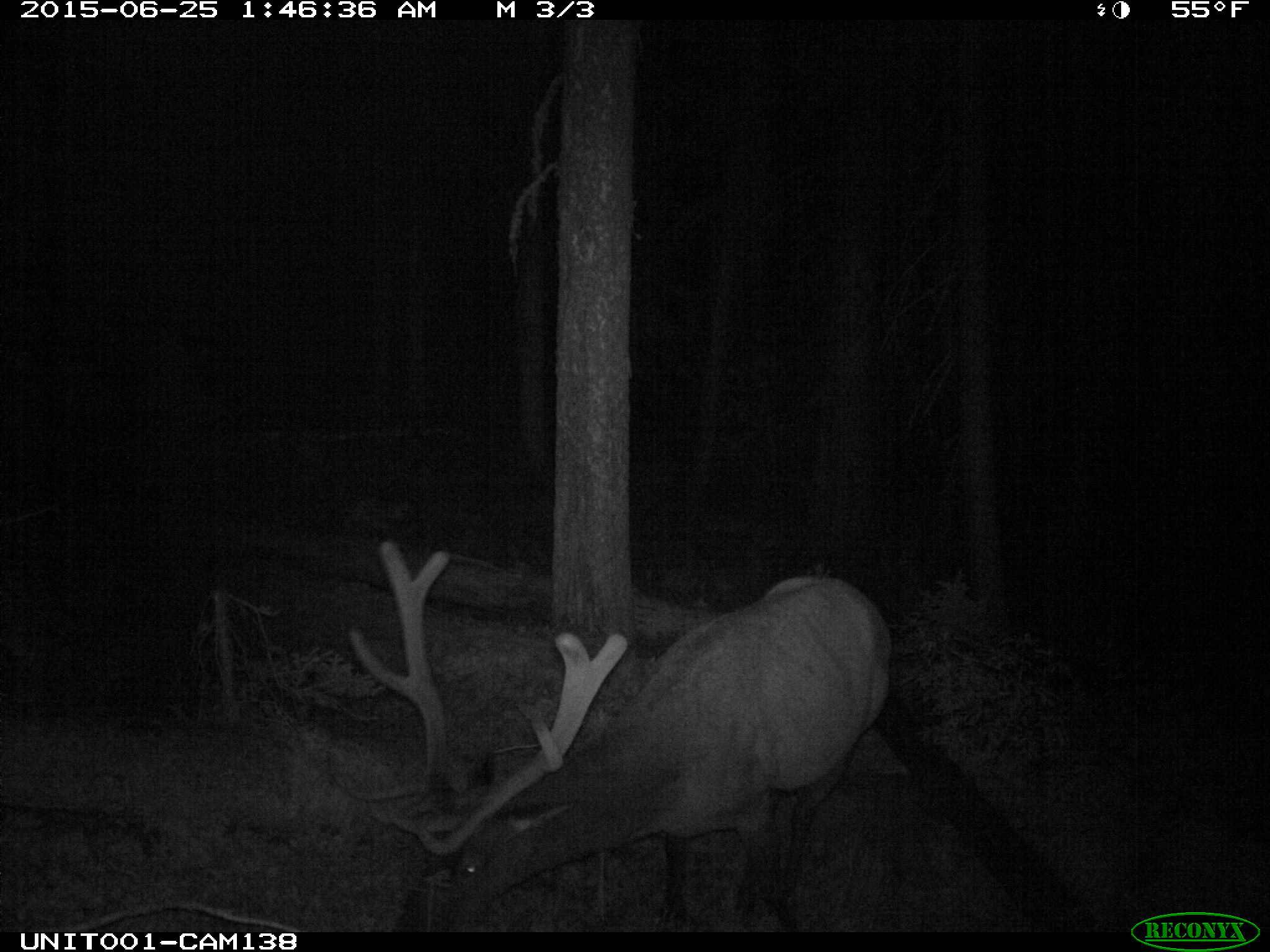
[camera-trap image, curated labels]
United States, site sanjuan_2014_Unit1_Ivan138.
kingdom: Animalia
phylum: Chordata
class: Mammalia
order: Artiodactyla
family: Cervidae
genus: Cervus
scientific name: Cervus elaphus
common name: red deer